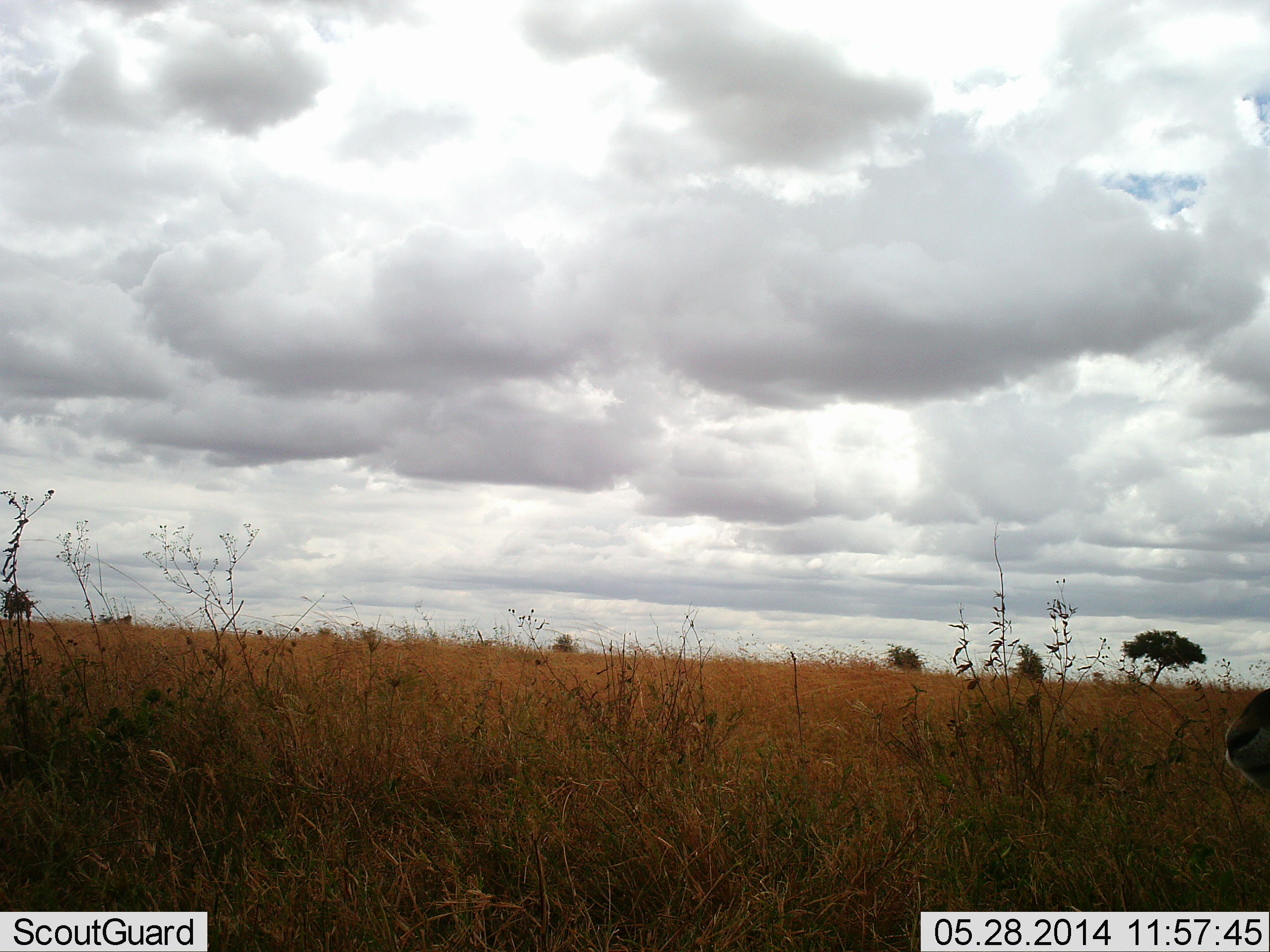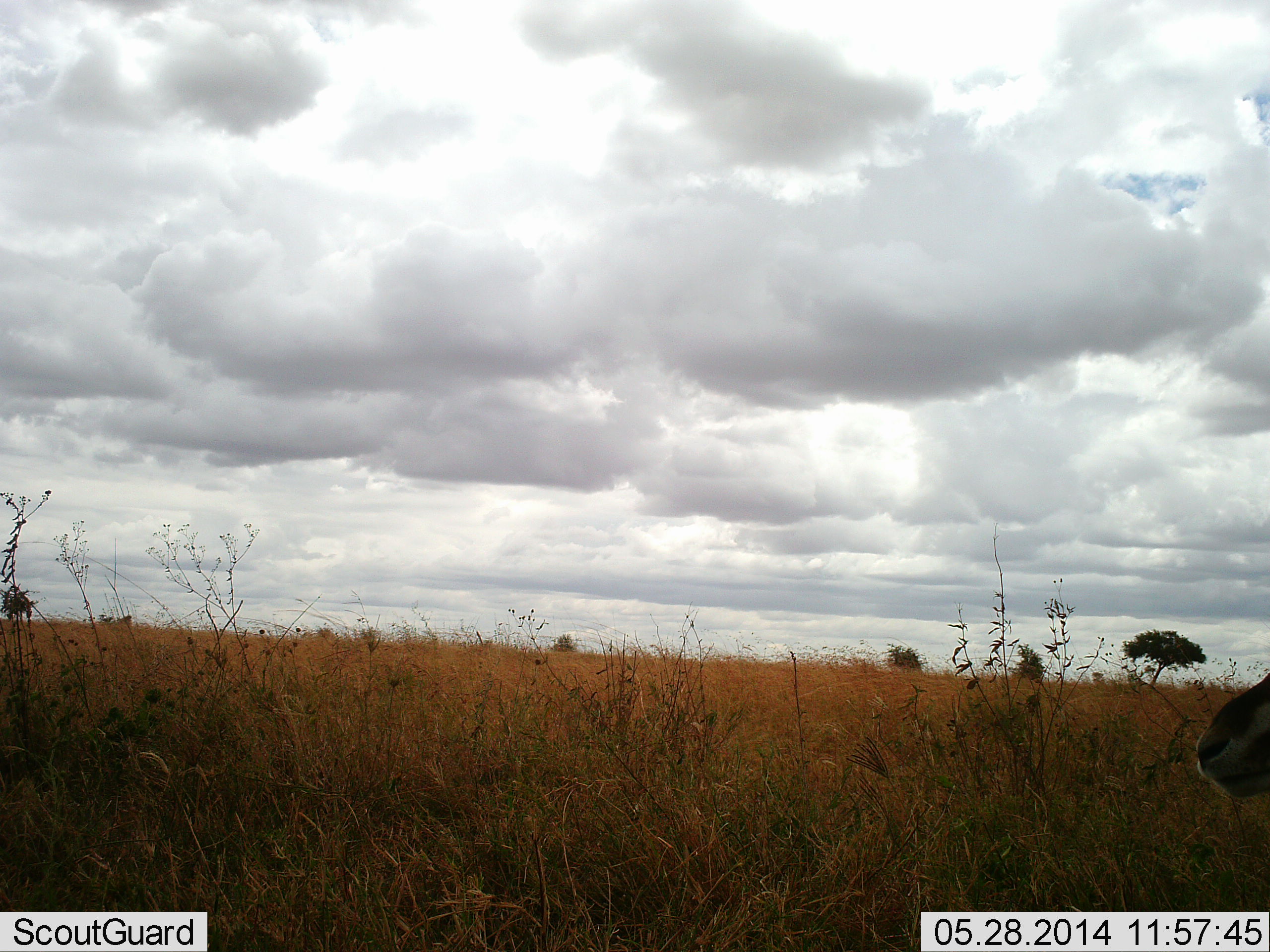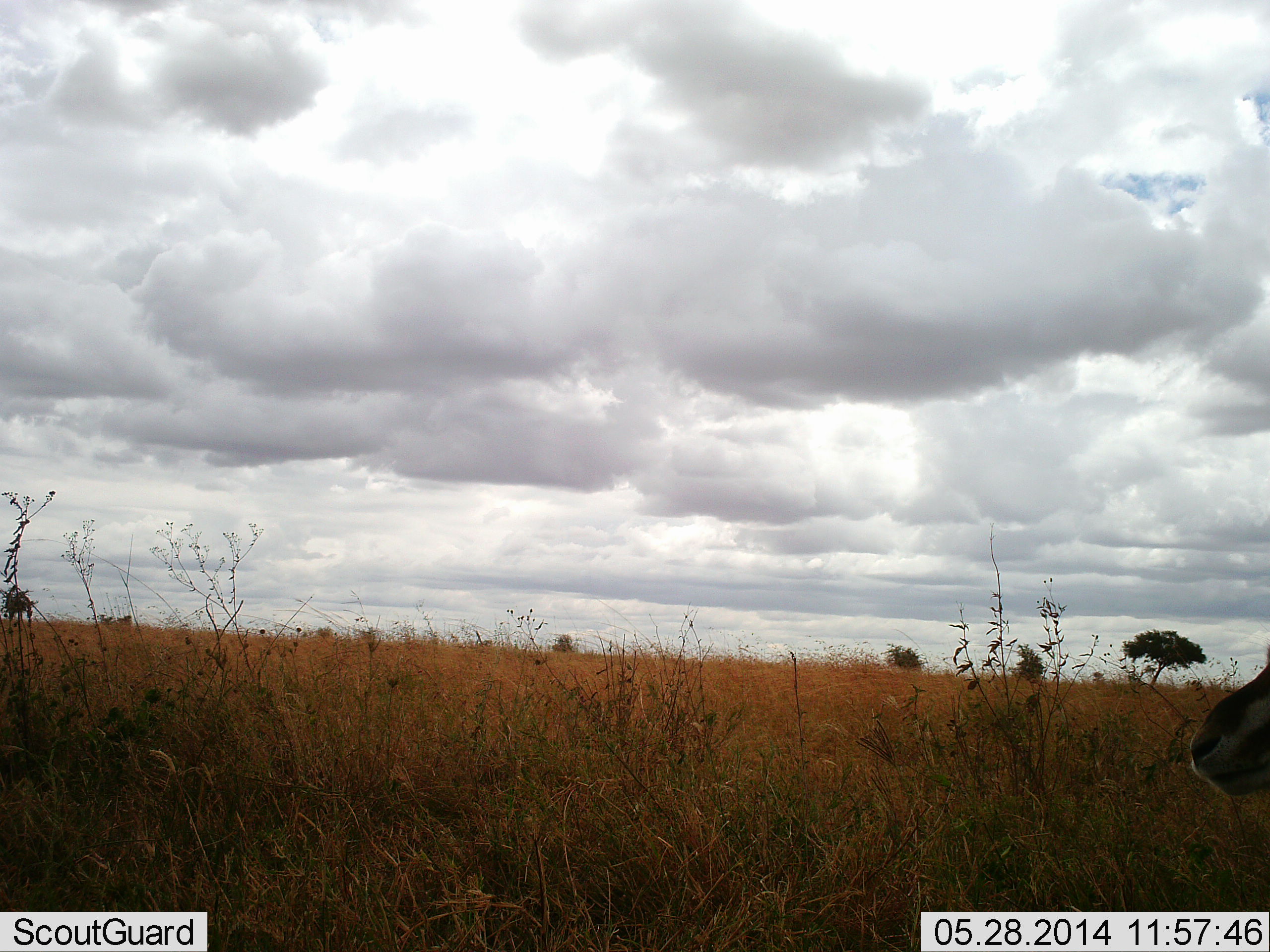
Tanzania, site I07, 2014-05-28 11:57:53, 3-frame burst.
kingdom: Animalia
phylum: Chordata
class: Mammalia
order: Artiodactyla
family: Bovidae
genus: Eudorcas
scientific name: Eudorcas thomsonii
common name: thomson's gazelle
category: gazellethomsons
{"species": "gazellethomsons (thomson's gazelle) (Eudorcas thomsonii)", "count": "1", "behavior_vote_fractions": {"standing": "60%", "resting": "0%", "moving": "40%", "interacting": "0%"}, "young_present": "0%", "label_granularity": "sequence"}